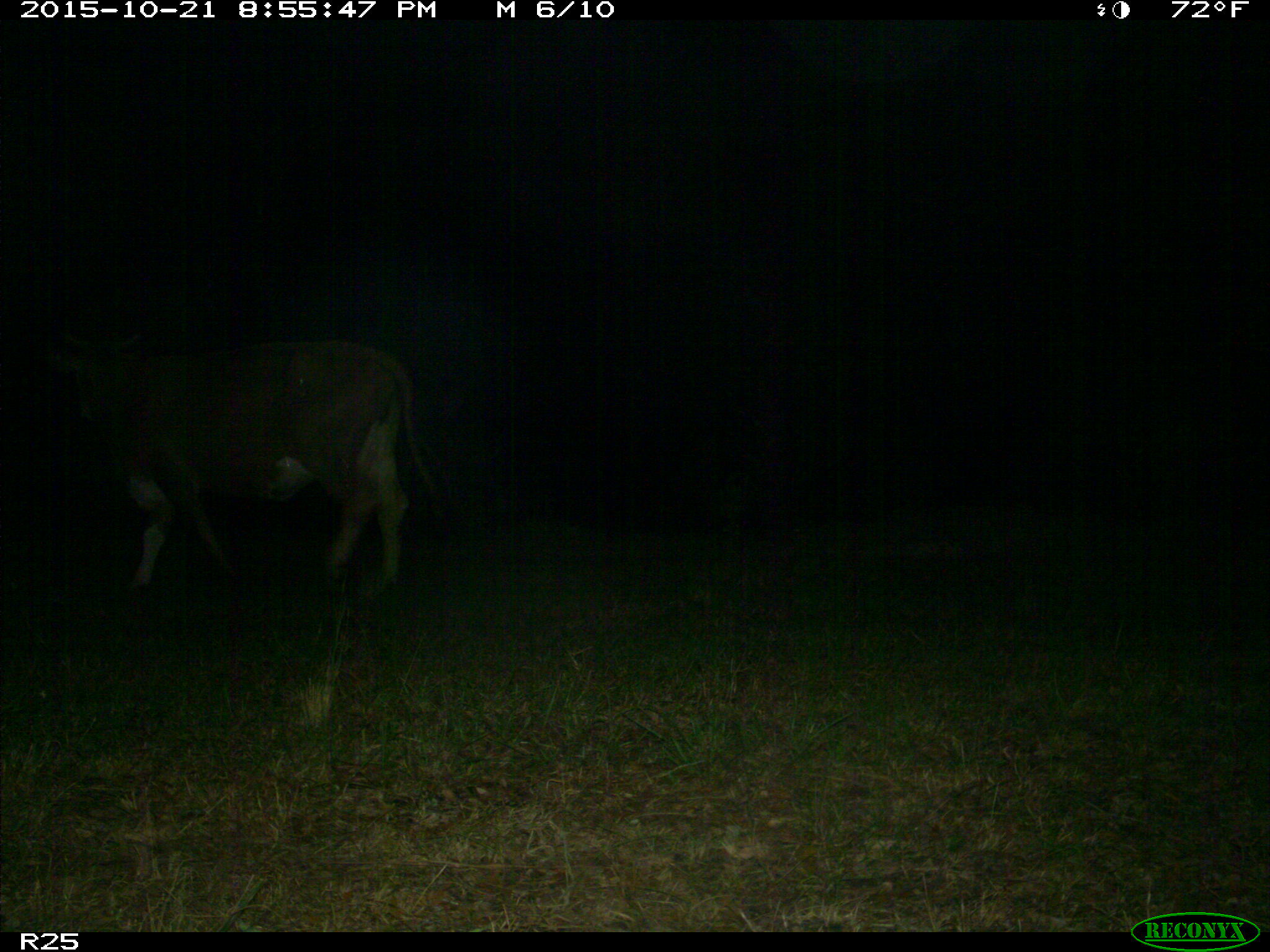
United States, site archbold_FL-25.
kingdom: Animalia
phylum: Chordata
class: Mammalia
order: Artiodactyla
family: Bovidae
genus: Bos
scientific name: Bos taurus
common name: domestic cow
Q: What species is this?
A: Bos taurus (domestic cow).